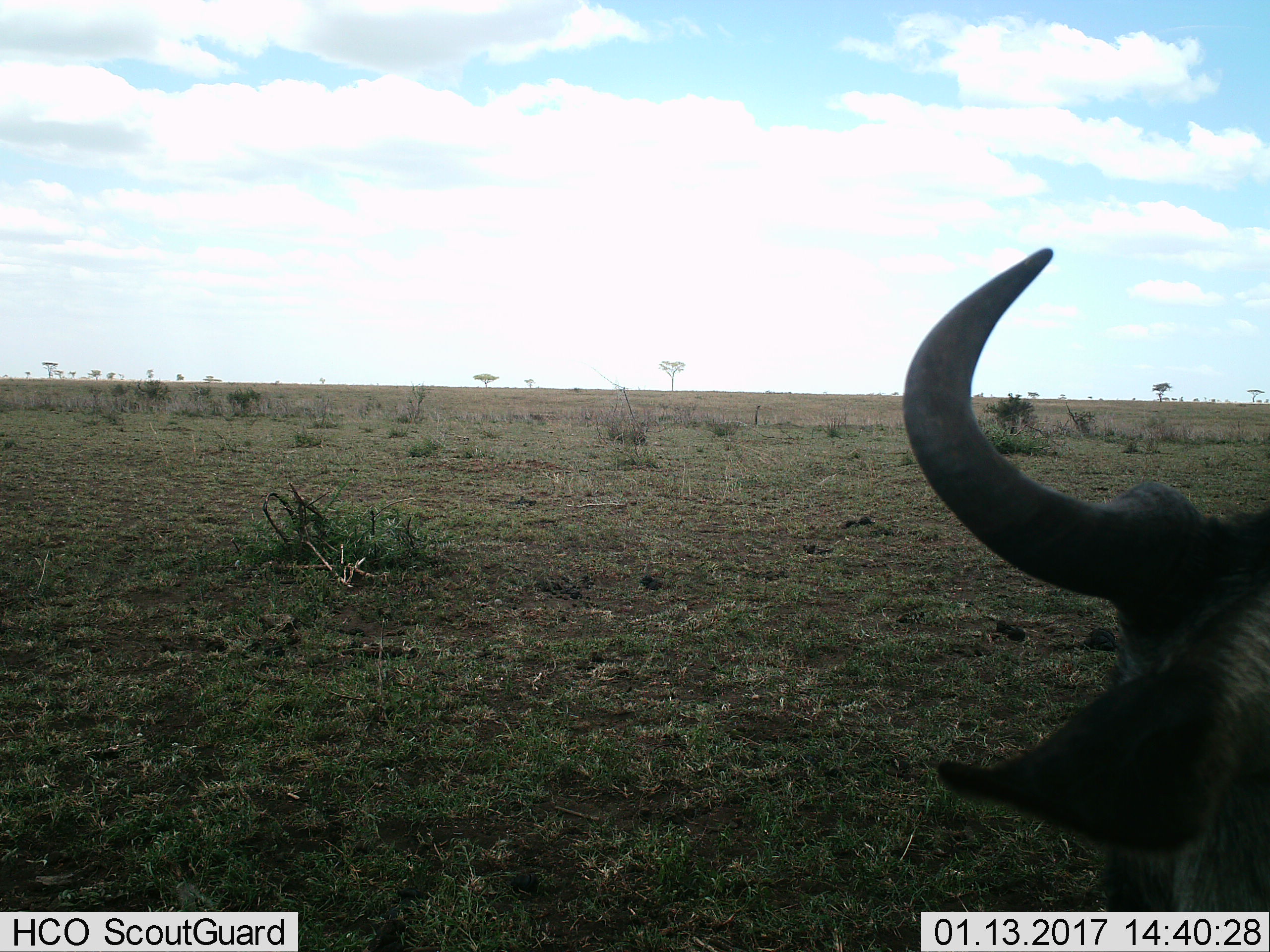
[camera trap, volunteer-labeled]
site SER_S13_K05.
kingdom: Animalia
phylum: Chordata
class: Mammalia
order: Artiodactyla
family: Bovidae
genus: Connochaetes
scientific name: Connochaetes taurinus taurinus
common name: blue wildebeest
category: wildebeestblue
Wildebeestblue (blue wildebeest) (Connochaetes taurinus taurinus), count 1. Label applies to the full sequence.